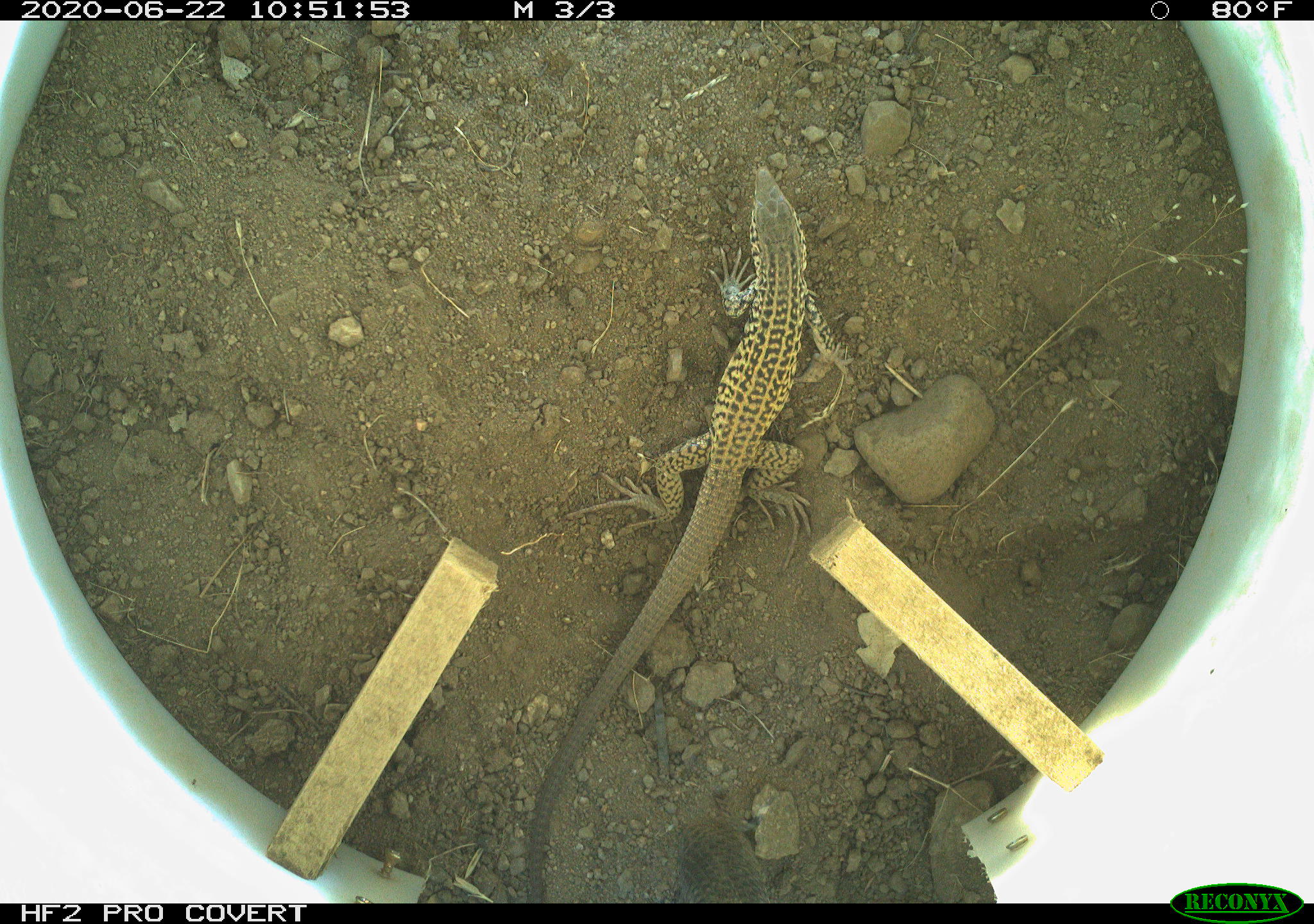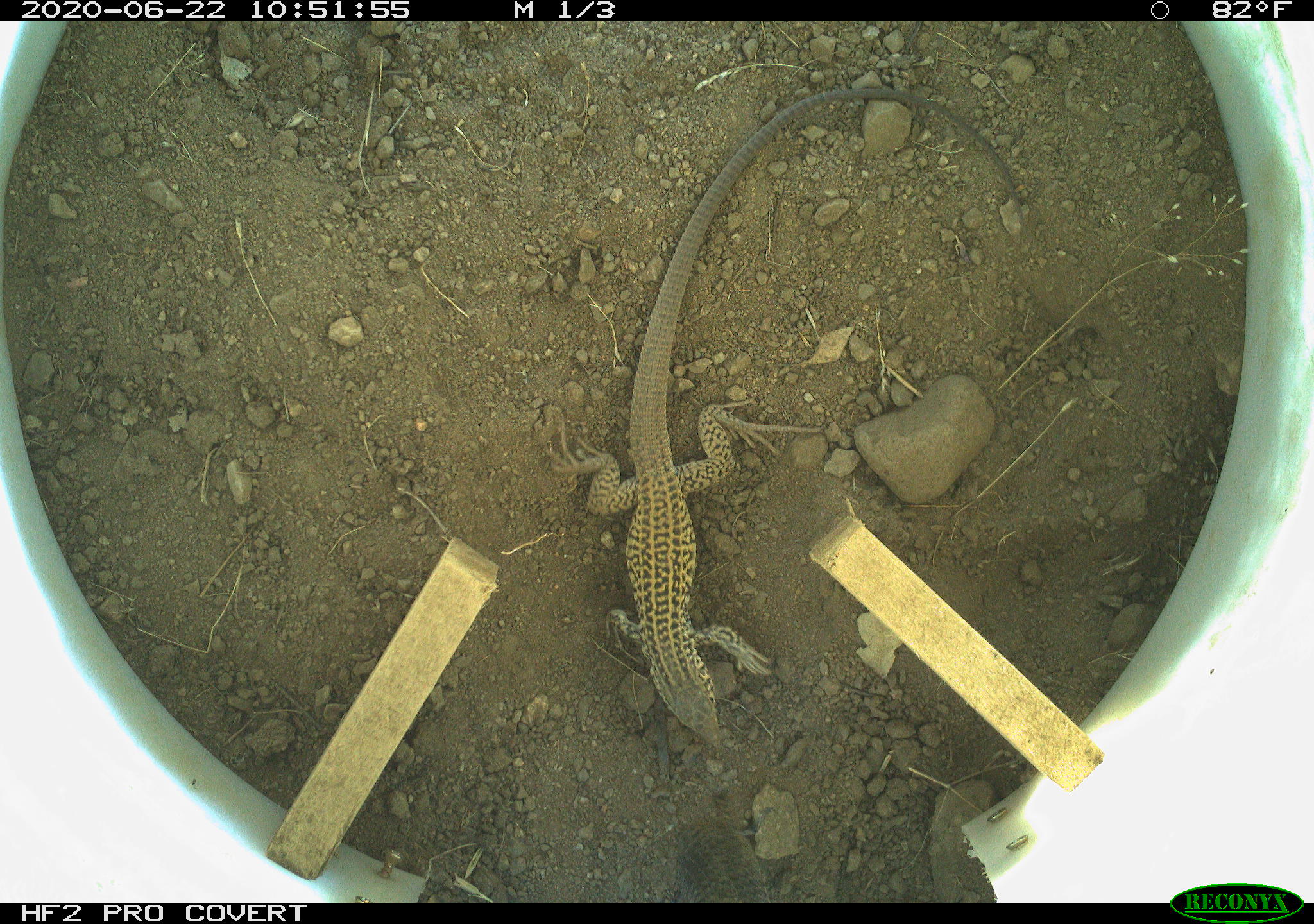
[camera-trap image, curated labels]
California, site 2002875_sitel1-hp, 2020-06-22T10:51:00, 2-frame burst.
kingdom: Animalia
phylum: Chordata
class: Reptilia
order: Squamata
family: Teiidae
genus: Aspidoscelis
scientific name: Aspidoscelis tigris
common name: western whiptail